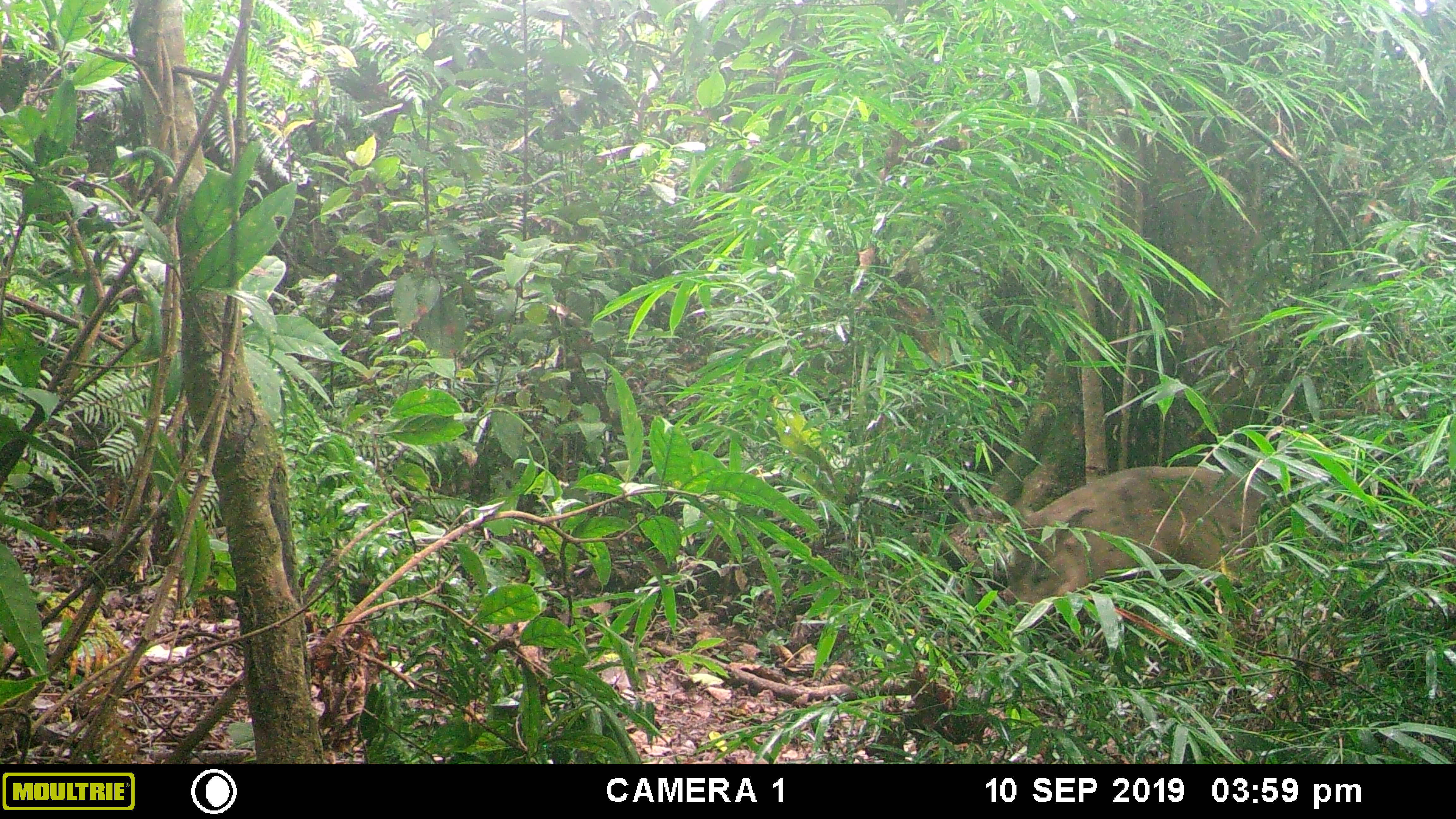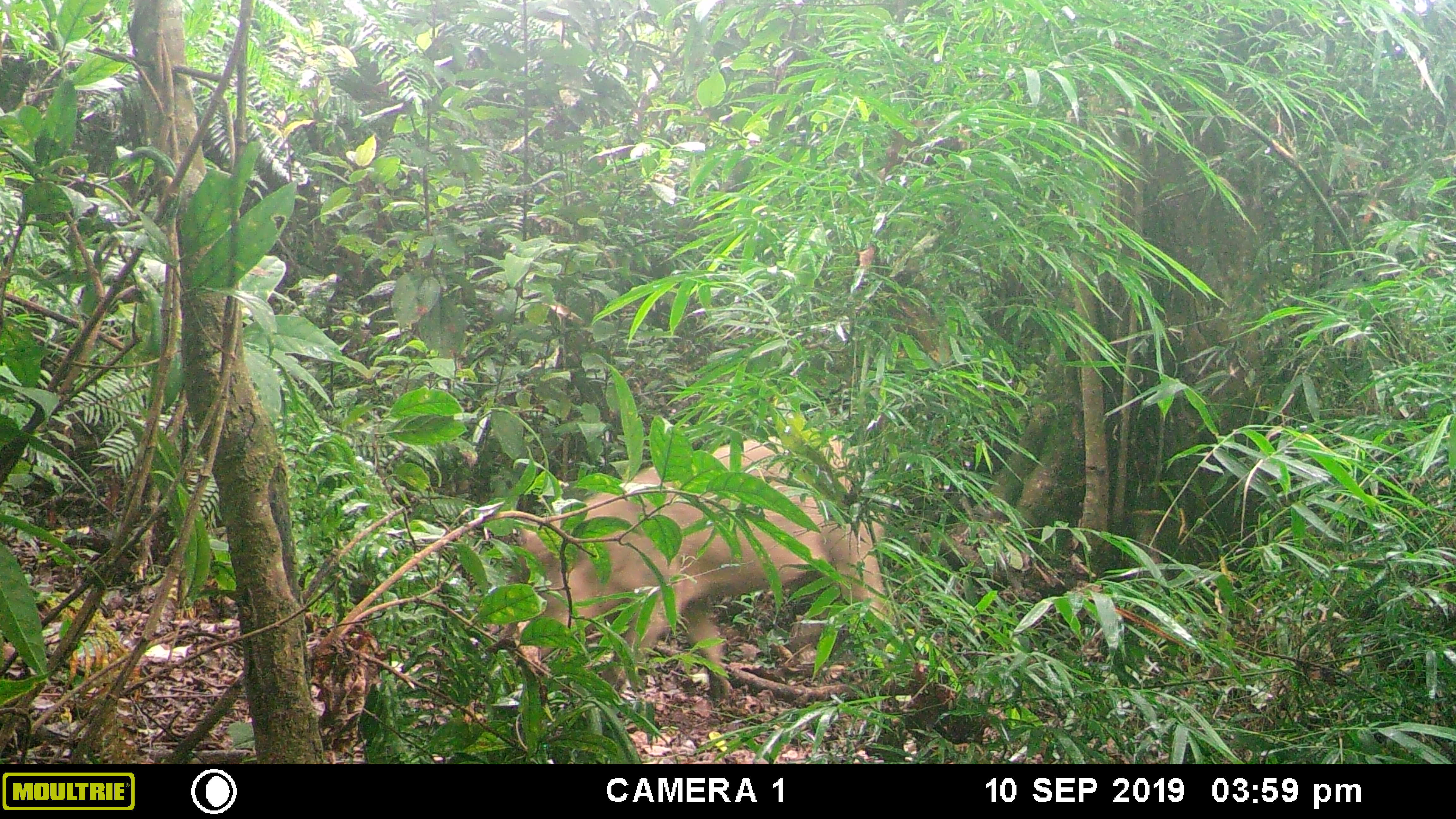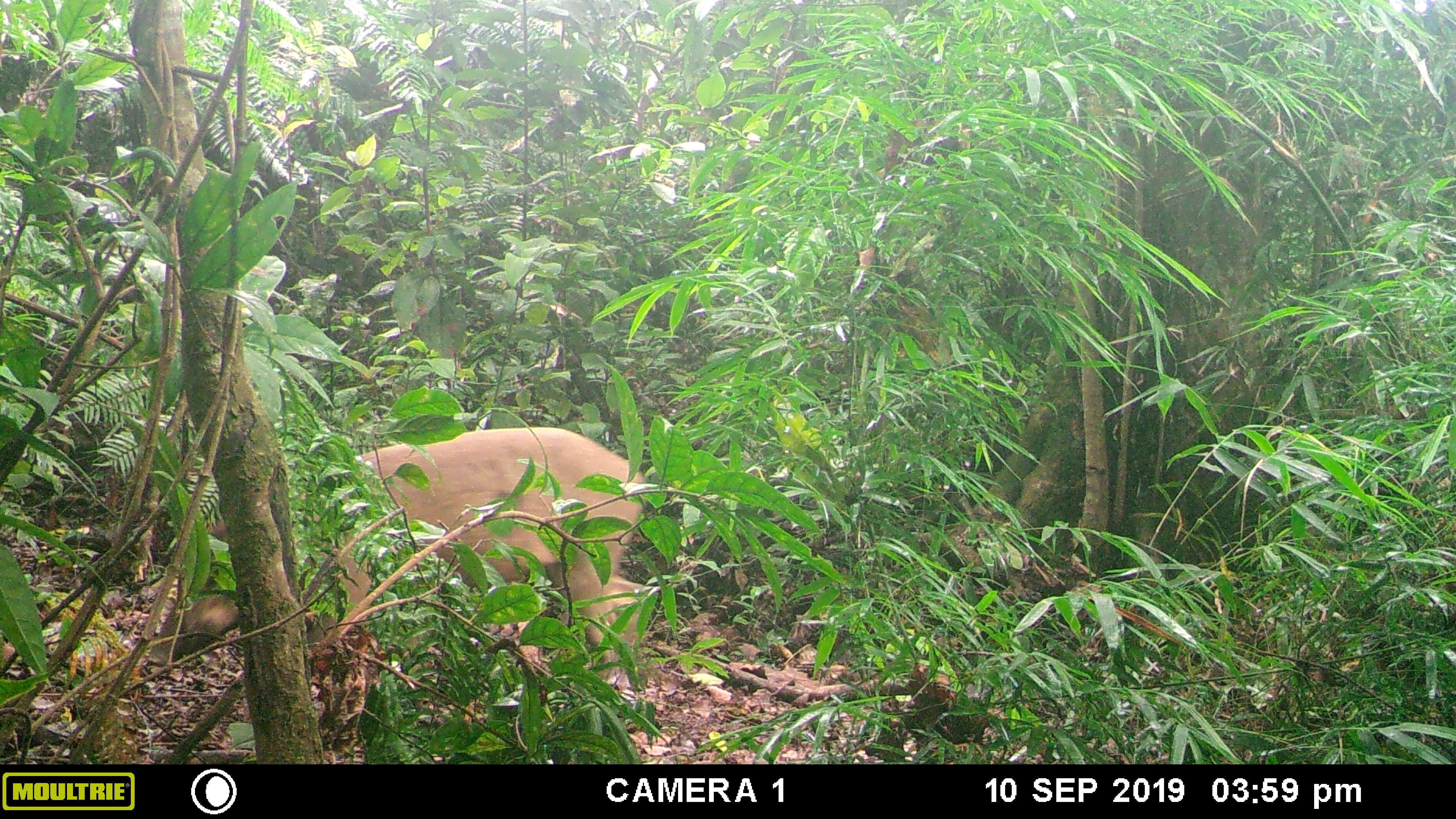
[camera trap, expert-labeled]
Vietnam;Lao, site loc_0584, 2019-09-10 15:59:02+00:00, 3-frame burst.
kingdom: Animalia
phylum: Chordata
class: Mammalia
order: Artiodactyla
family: Suidae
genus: Sus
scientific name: Sus scrofa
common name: eurasian wild pig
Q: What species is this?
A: Eurasian wild pig (Sus scrofa).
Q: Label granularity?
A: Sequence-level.